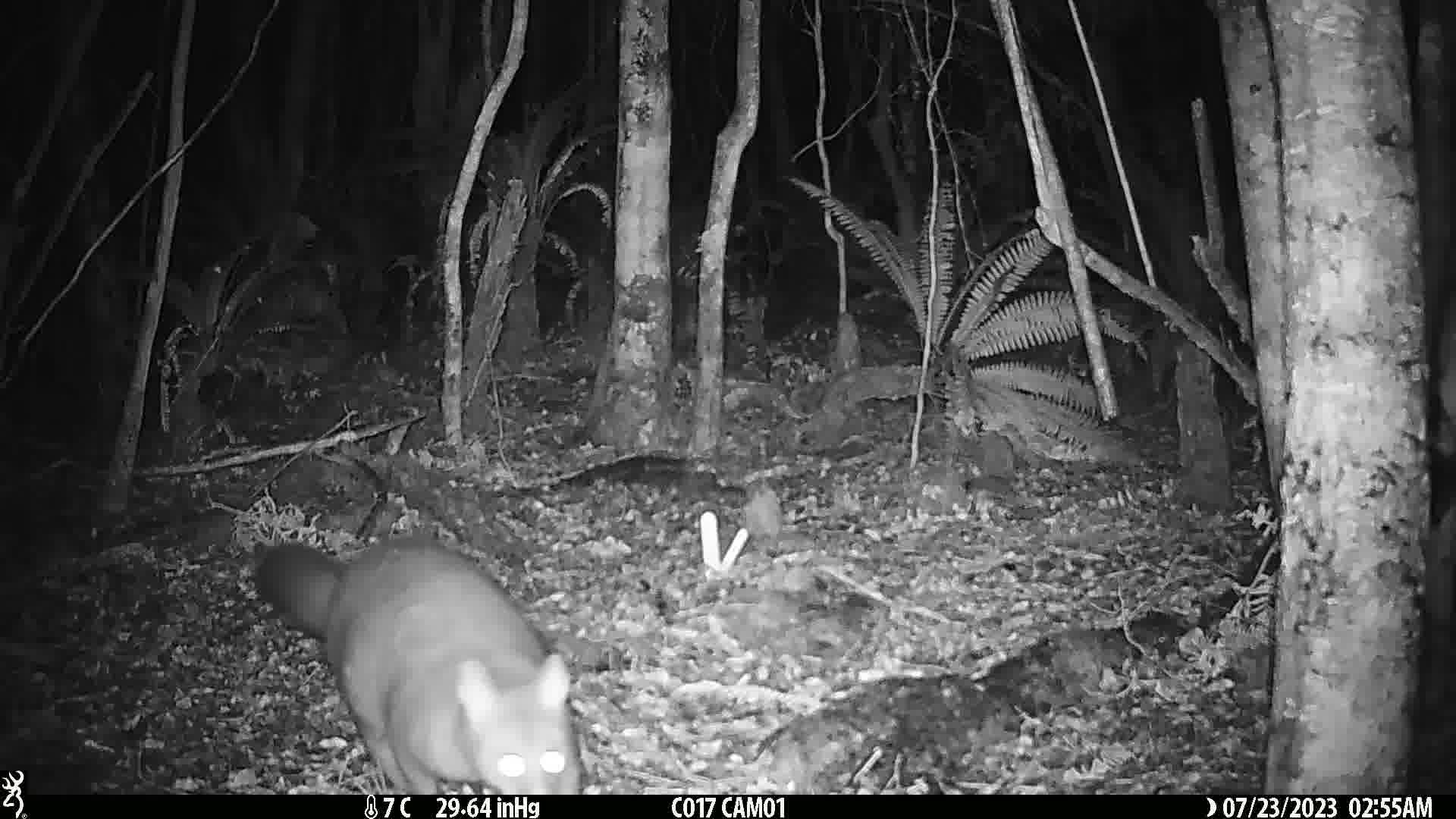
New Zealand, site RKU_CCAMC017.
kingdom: Animalia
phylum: Chordata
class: Mammalia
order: Diprotodontia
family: Phalangeridae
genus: Trichosurus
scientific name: Trichosurus vulpecula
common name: common brushtail possum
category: possum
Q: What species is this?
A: Possum (common brushtail possum) (Trichosurus vulpecula).